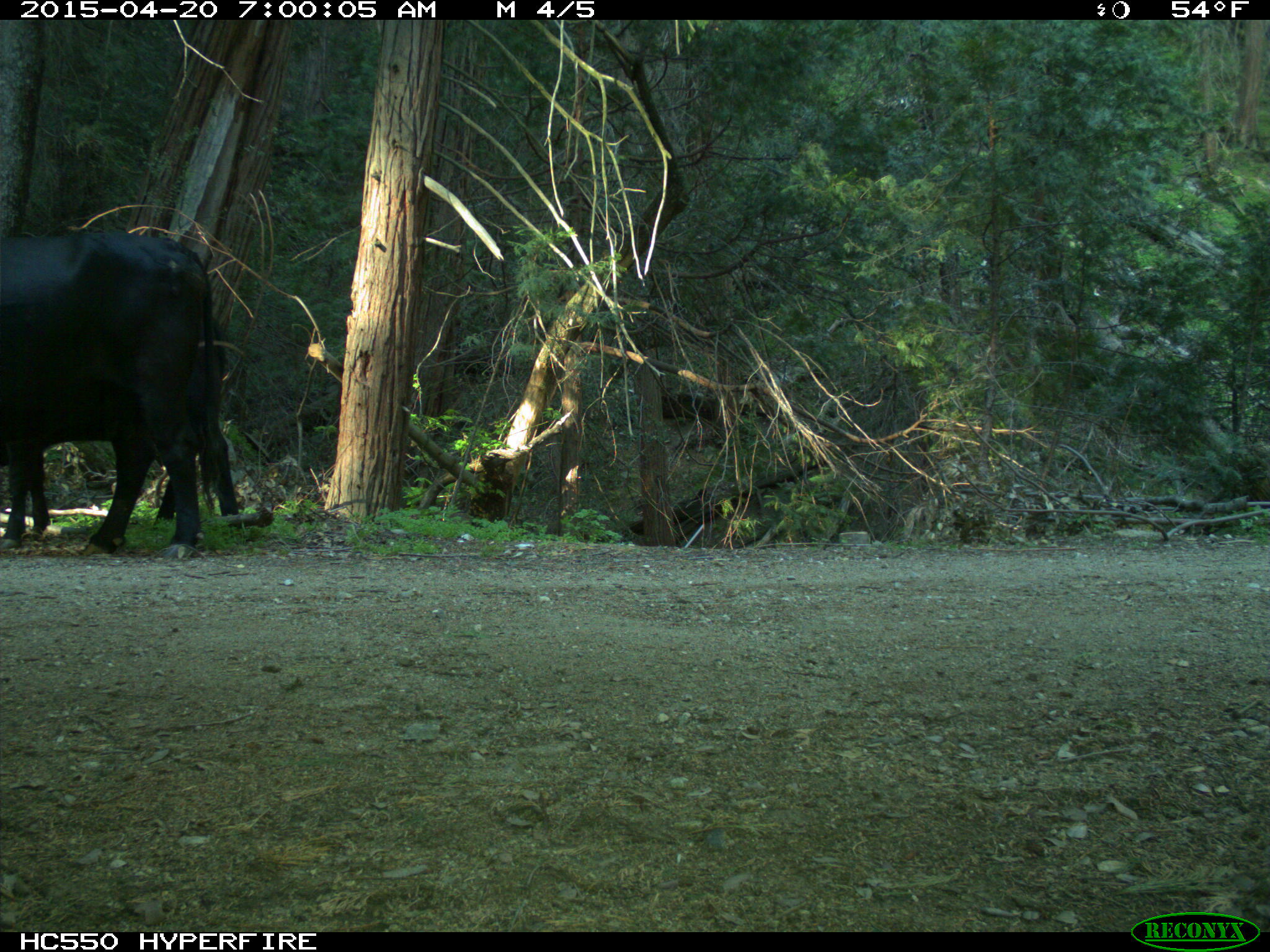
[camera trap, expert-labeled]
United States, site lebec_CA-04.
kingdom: Animalia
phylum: Chordata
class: Mammalia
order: Artiodactyla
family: Bovidae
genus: Bos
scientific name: Bos taurus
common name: domestic cow